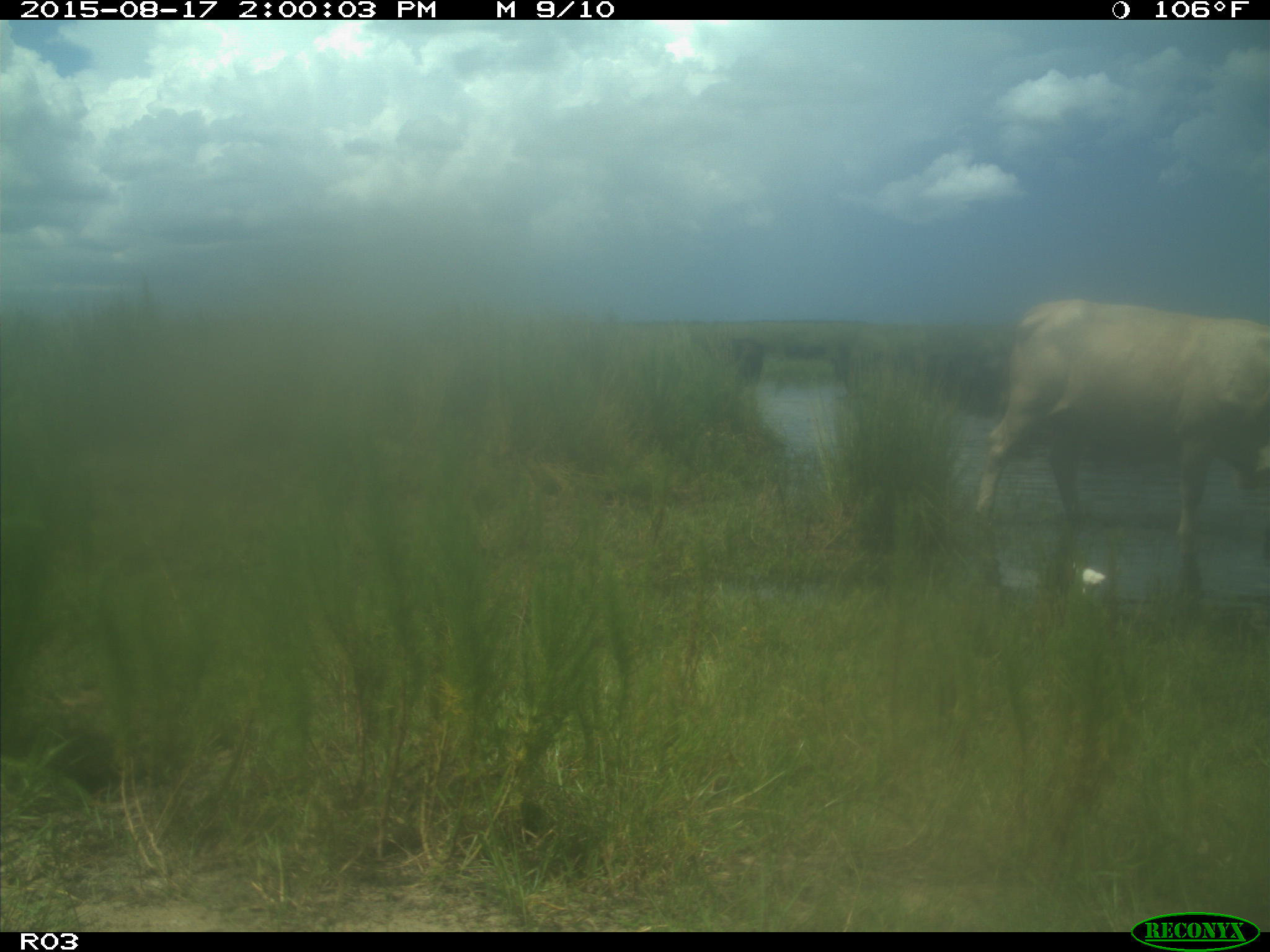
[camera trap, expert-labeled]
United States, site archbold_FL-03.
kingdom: Animalia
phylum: Chordata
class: Mammalia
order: Artiodactyla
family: Bovidae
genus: Bos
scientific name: Bos taurus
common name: domestic cow